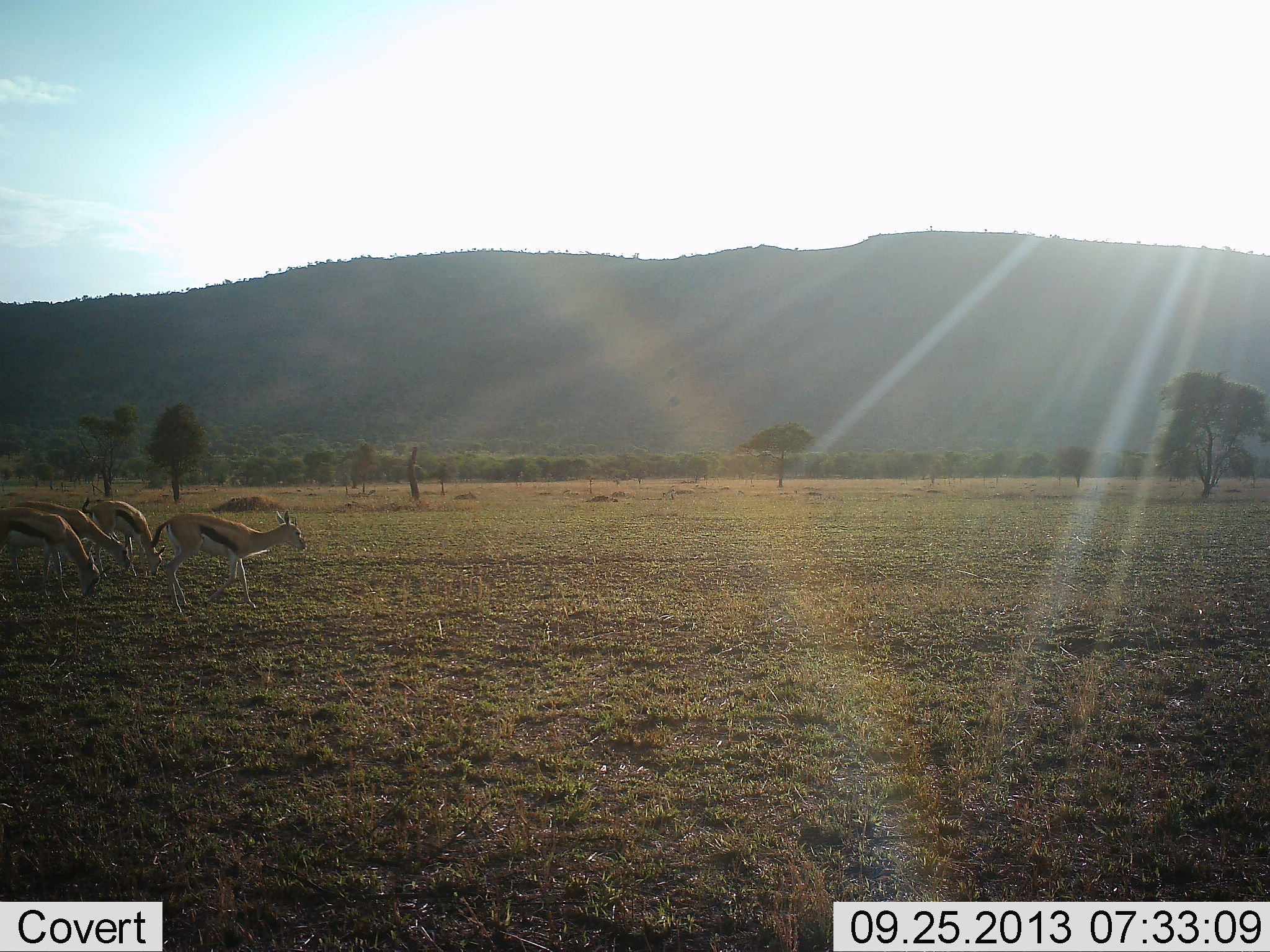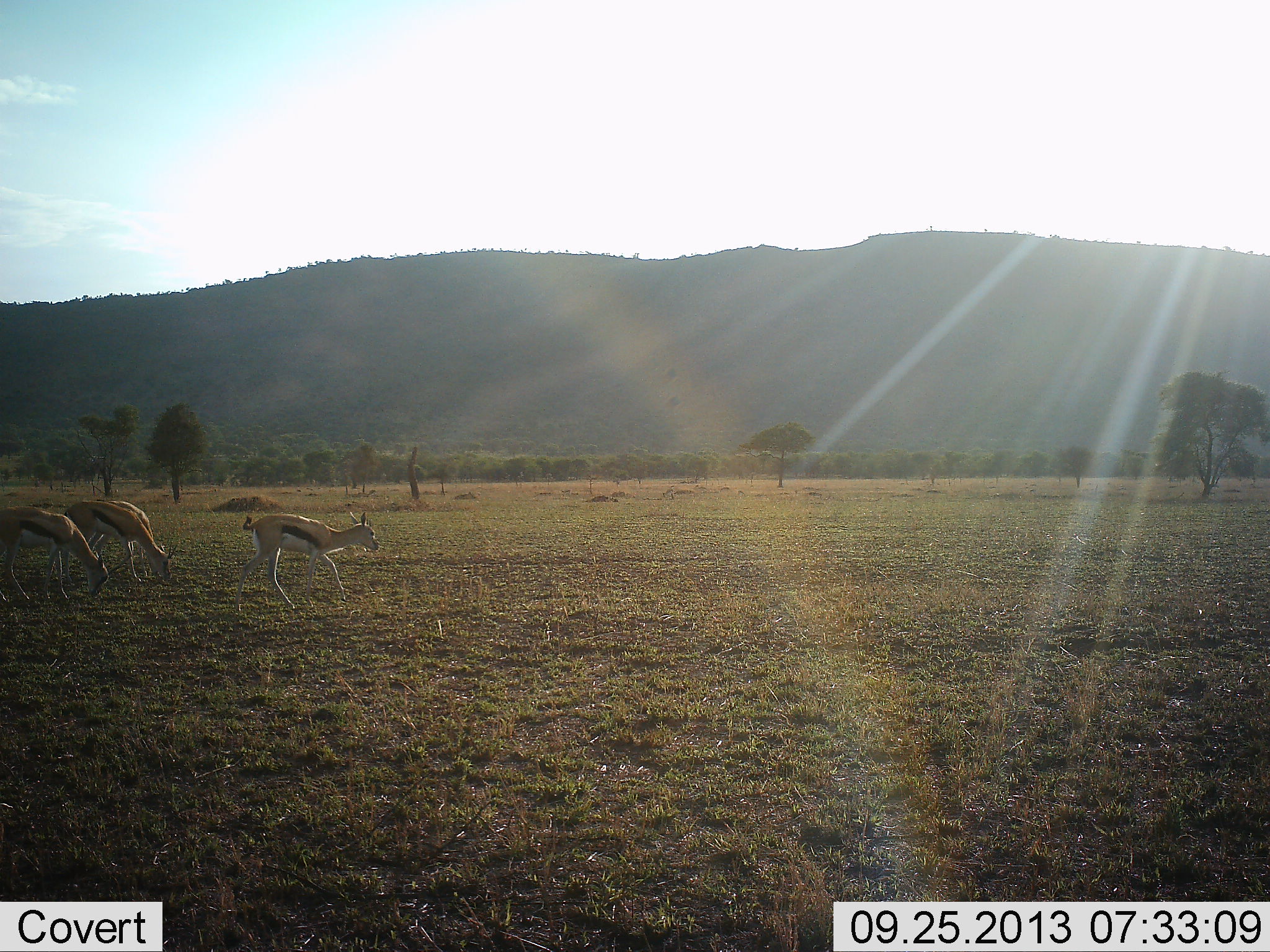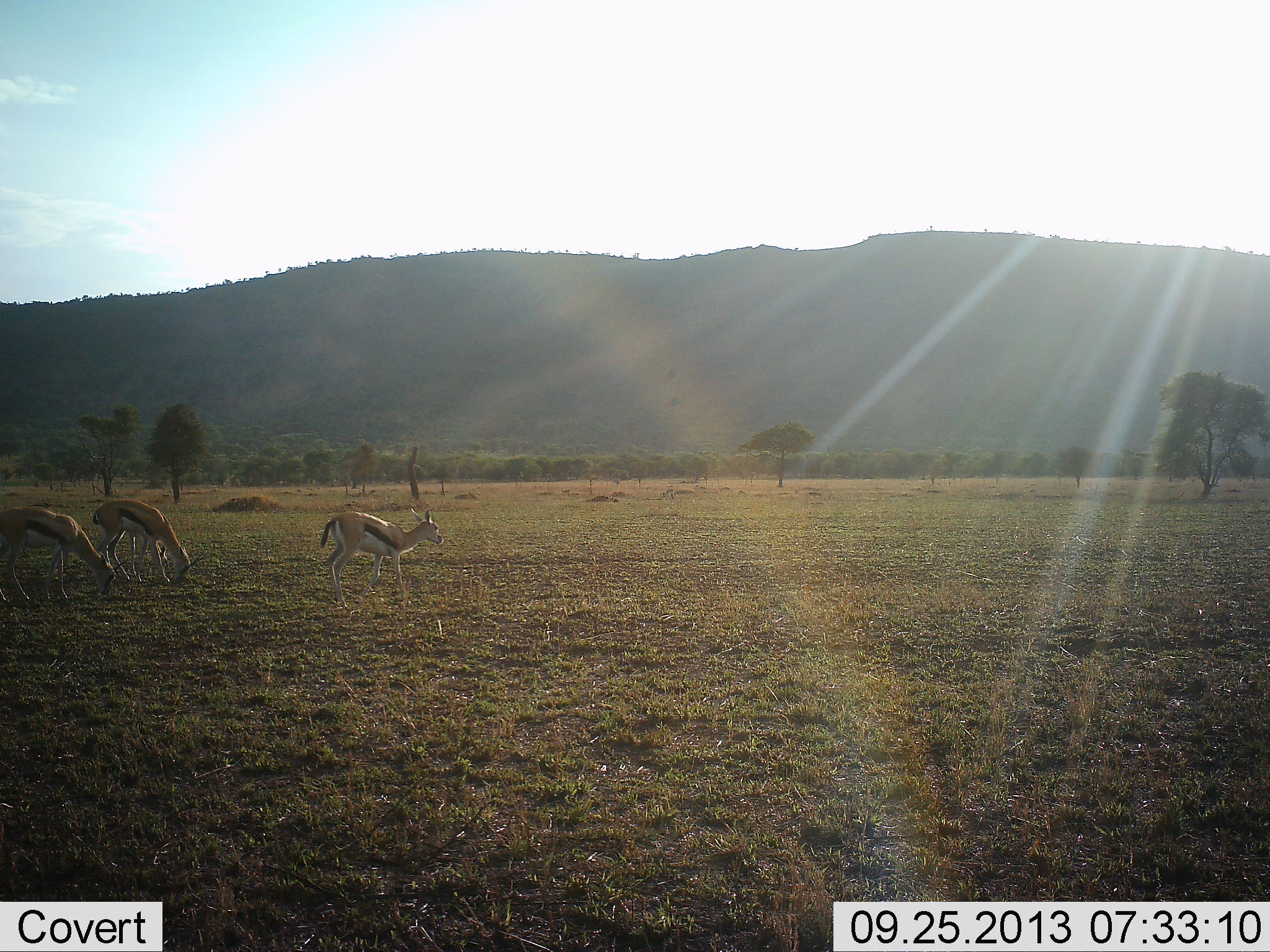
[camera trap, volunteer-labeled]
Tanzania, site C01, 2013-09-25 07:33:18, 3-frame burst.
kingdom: Animalia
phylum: Chordata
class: Mammalia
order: Artiodactyla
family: Bovidae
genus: Eudorcas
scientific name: Eudorcas thomsonii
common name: thomson's gazelle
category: gazellethomsons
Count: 4.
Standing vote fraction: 21%.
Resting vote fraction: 5%.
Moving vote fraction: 89%.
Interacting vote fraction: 5%.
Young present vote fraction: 5%.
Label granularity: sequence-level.